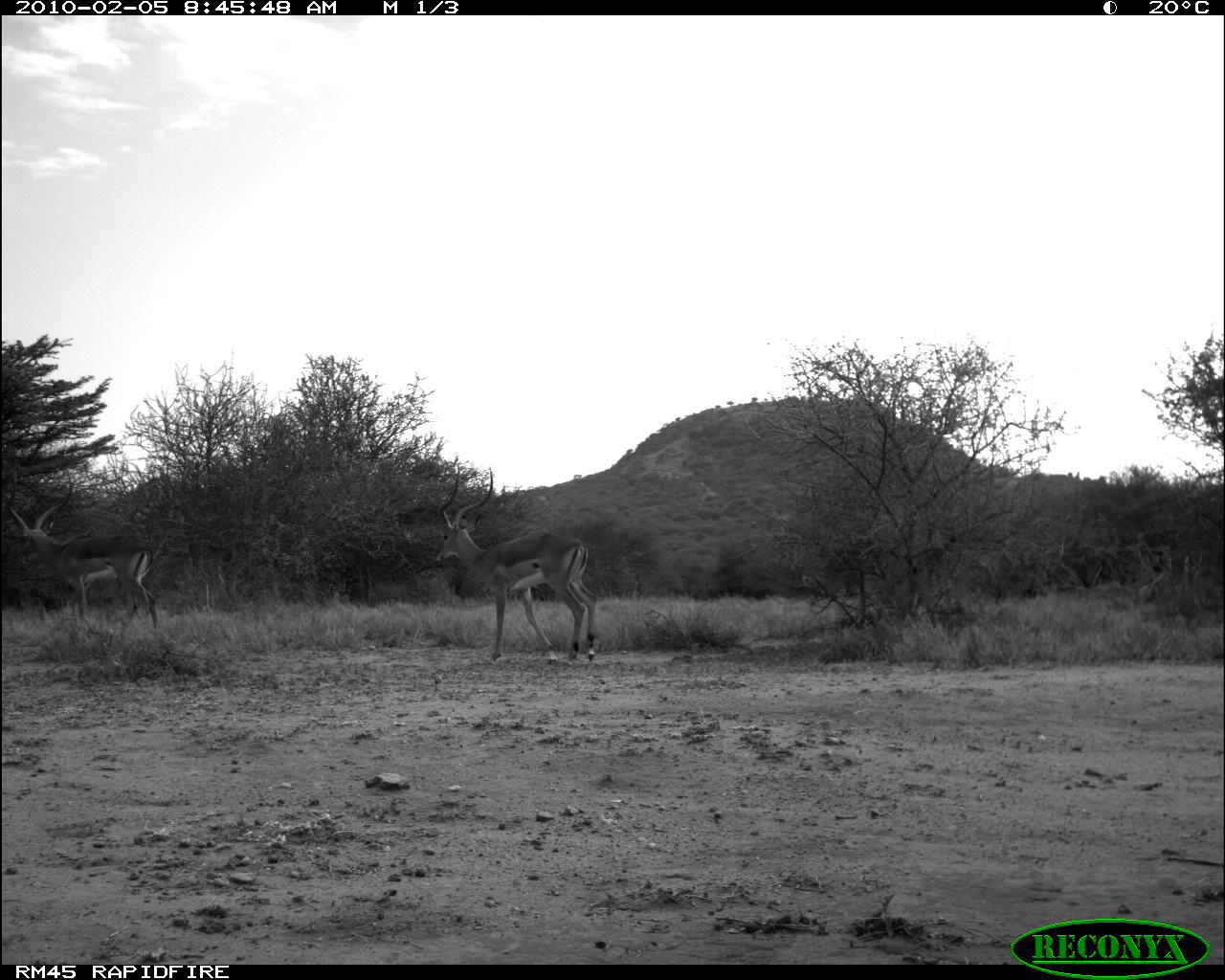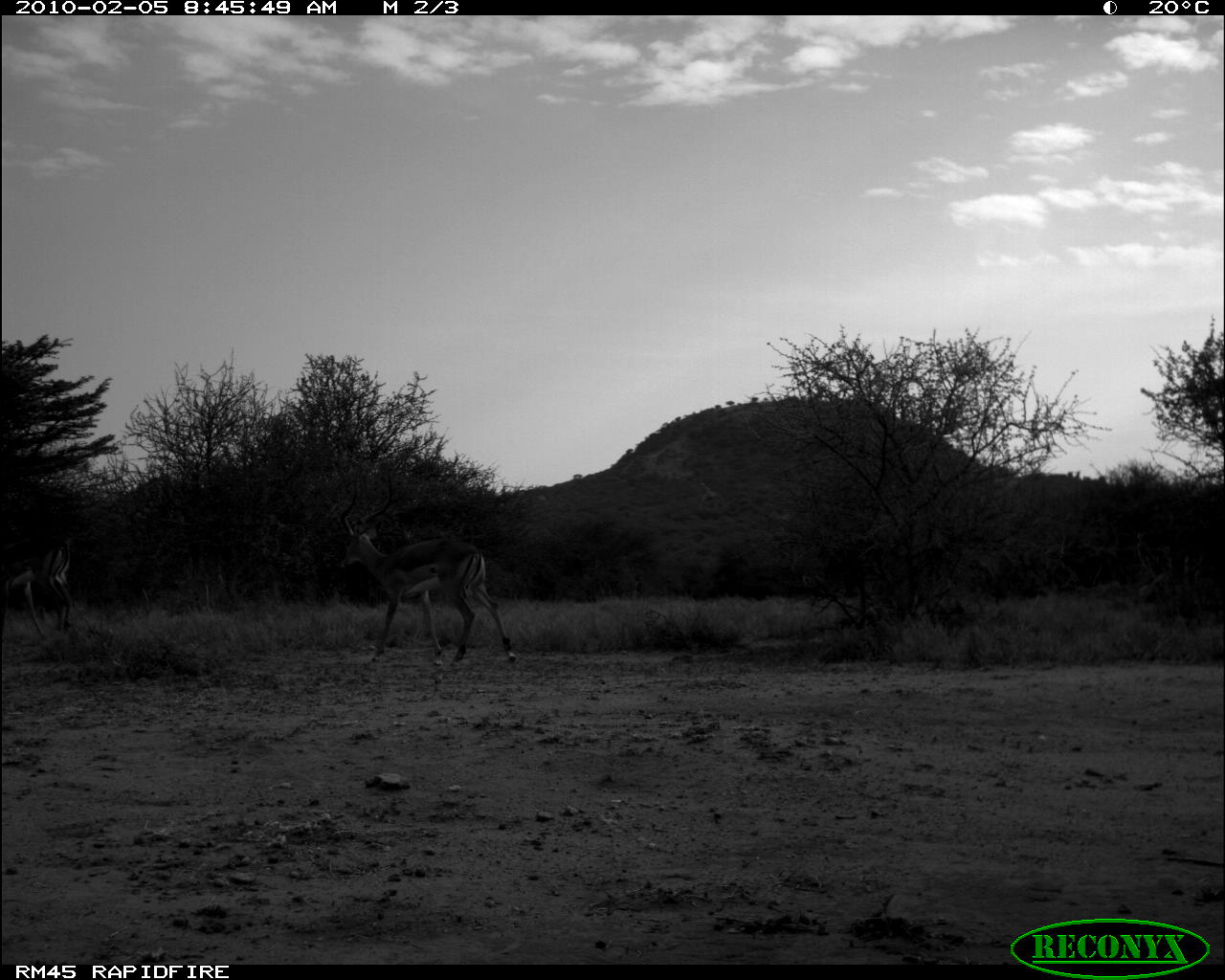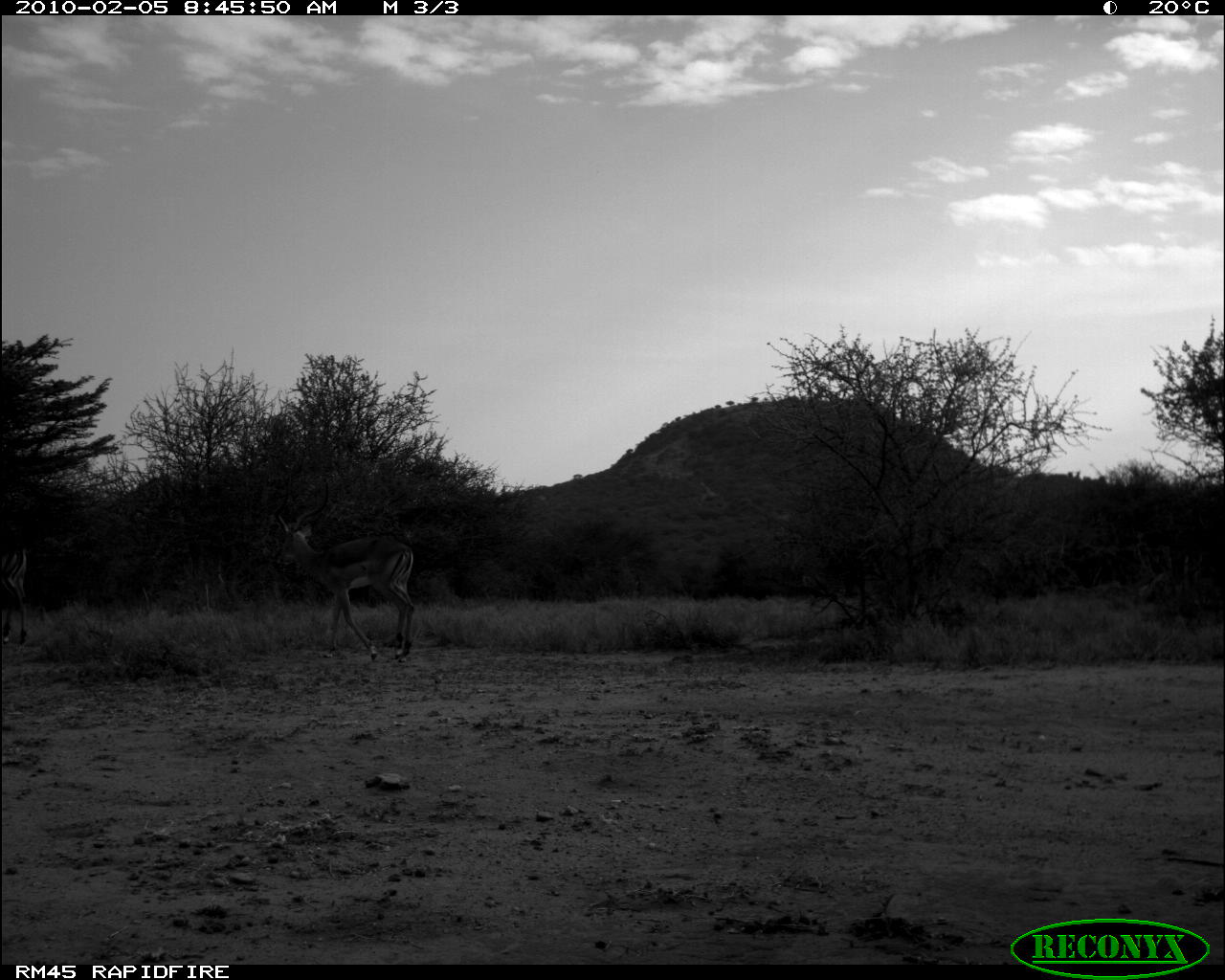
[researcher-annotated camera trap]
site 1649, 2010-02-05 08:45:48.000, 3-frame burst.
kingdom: Animalia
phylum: Chordata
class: Mammalia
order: Artiodactyla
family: Bovidae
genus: Aepyceros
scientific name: Aepyceros melampus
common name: impala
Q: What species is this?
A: Aepyceros melampus (impala).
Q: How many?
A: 2.